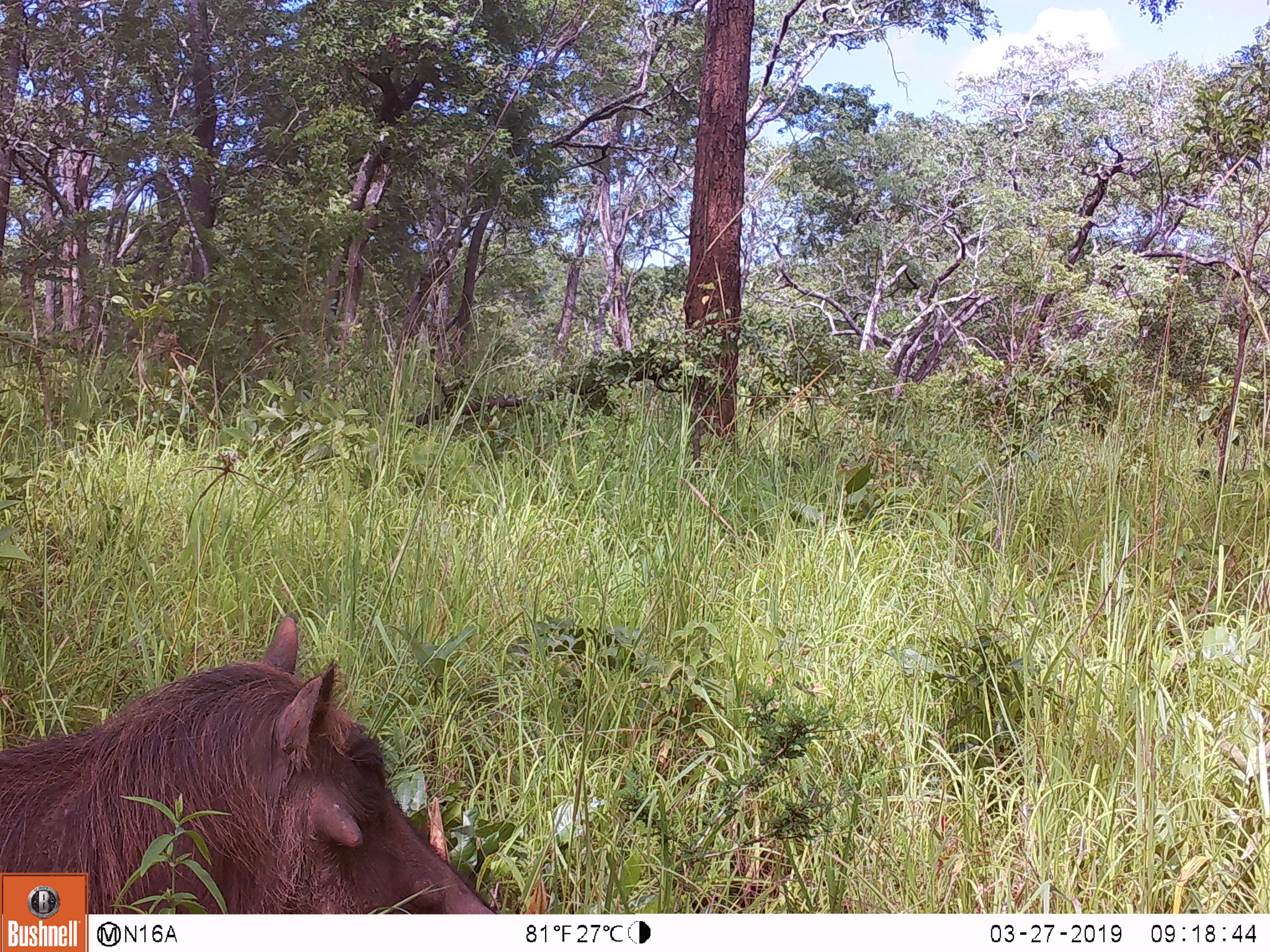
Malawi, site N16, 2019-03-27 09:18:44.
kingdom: Animalia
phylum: Chordata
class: Mammalia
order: Artiodactyla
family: Suidae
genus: Phacochoerus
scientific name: Phacochoerus africanus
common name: common warthog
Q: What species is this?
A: Common warthog (Phacochoerus africanus).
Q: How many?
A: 1.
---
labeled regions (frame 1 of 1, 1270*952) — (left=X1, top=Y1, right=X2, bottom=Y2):
common warthog: (left=90, top=612, right=509, bottom=911)